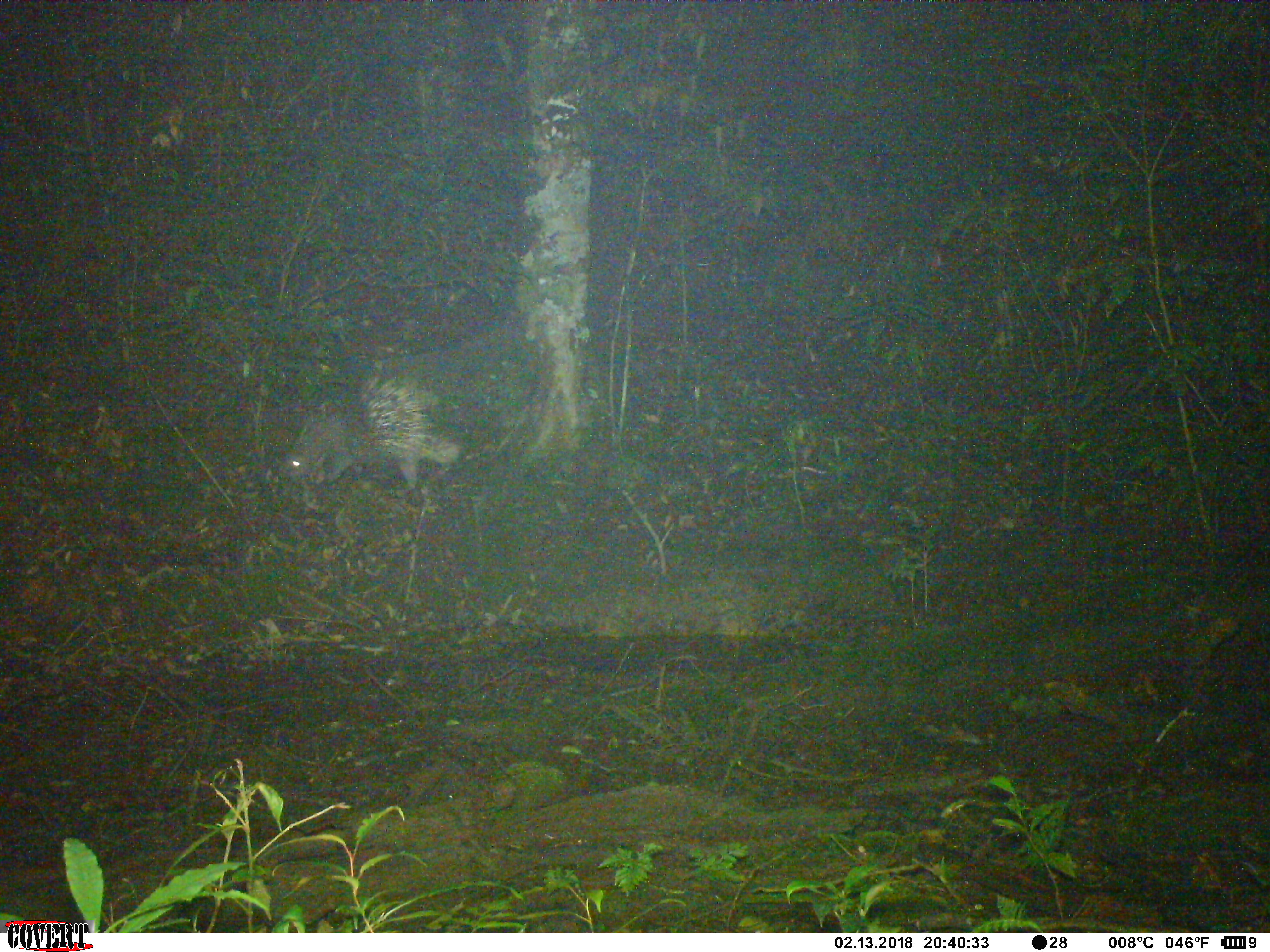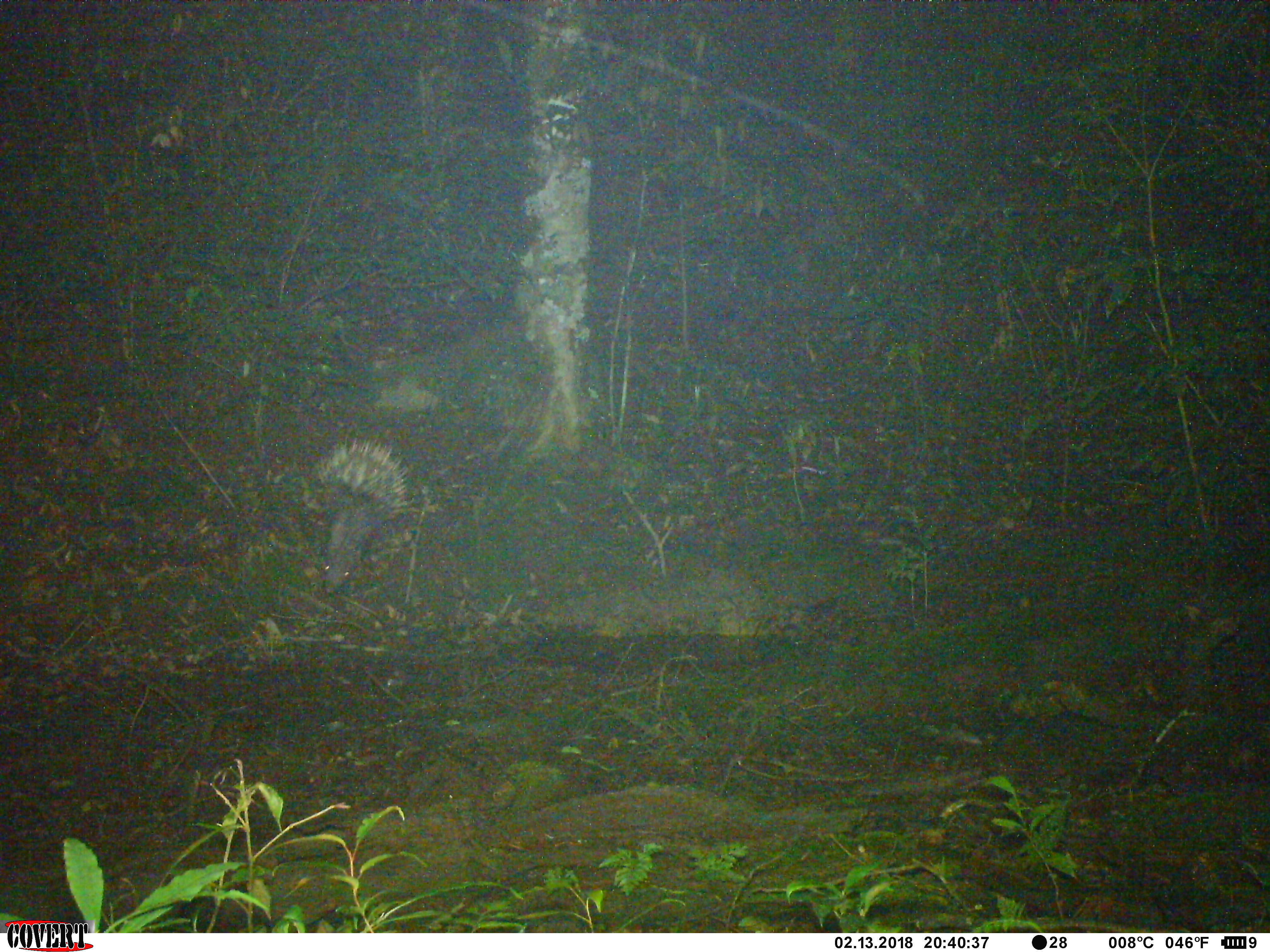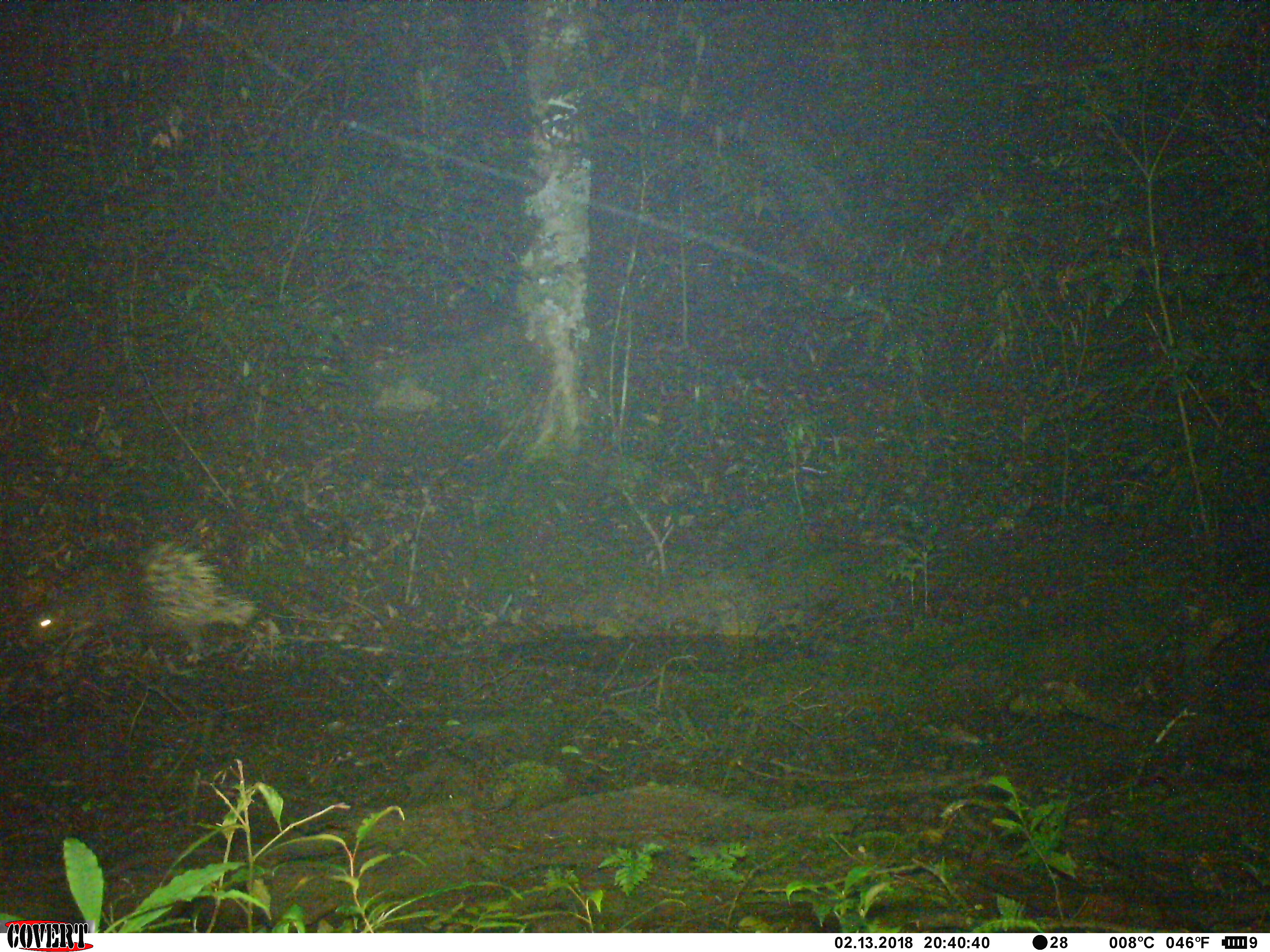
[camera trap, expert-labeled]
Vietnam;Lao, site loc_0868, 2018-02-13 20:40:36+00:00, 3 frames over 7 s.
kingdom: Animalia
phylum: Chordata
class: Mammalia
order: Rodentia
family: Hystricidae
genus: Hystrix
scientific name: Hystrix brachyura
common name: malayan porcupine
Malayan porcupine (Hystrix brachyura). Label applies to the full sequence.